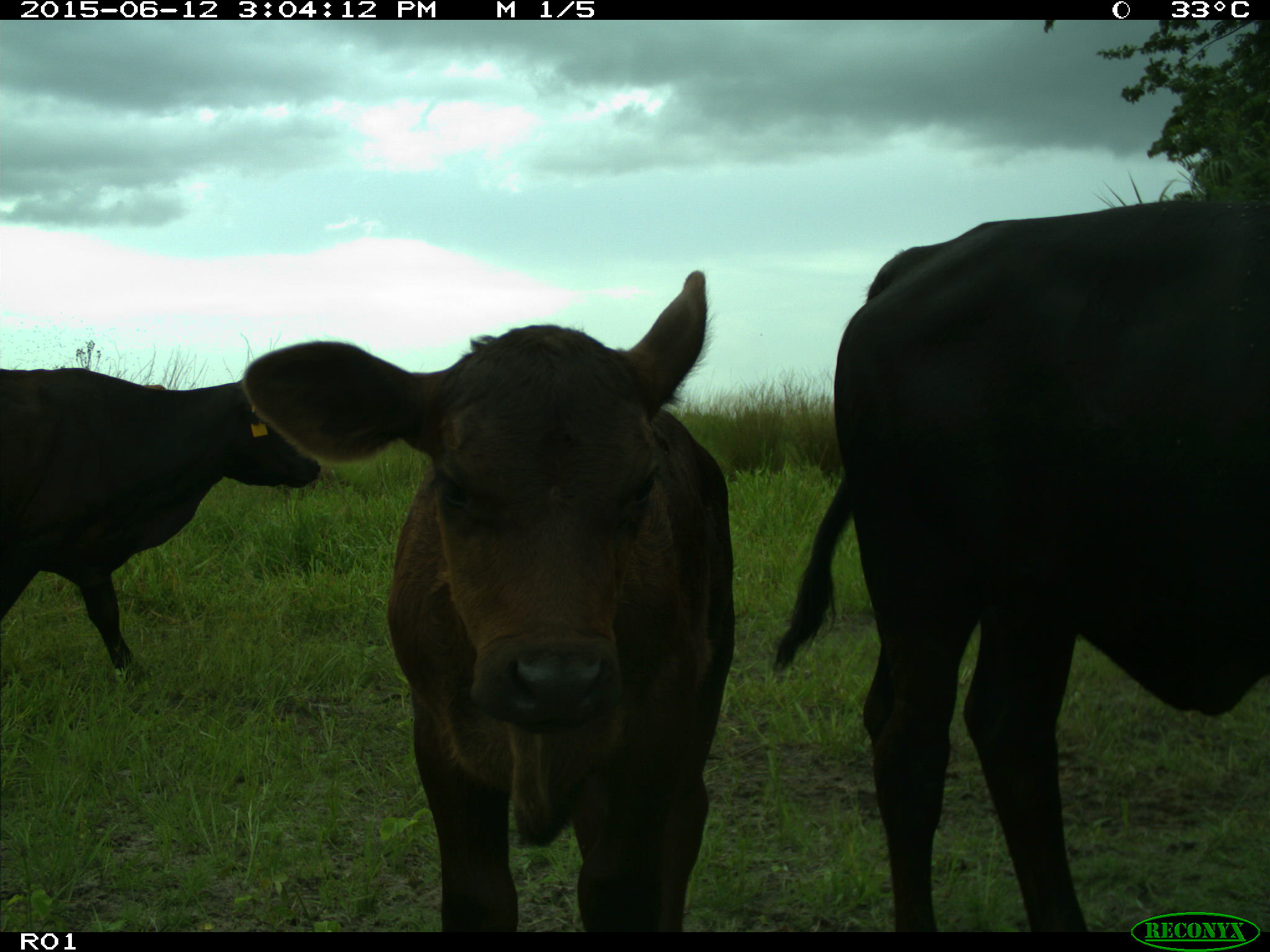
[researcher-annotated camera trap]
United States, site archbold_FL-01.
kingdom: Animalia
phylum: Chordata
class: Mammalia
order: Artiodactyla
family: Bovidae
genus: Bos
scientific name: Bos taurus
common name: domestic cow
Bos taurus (domestic cow).